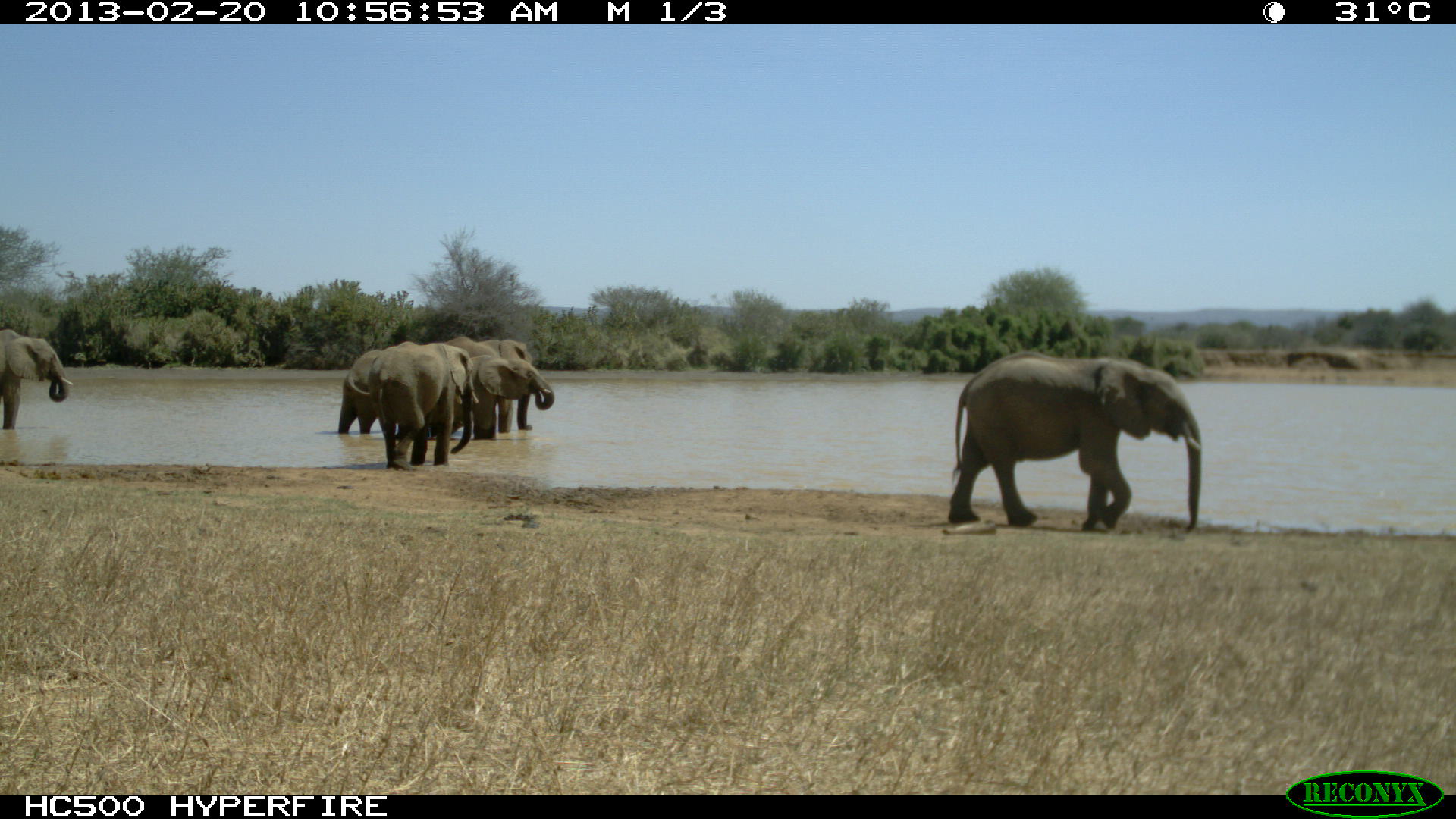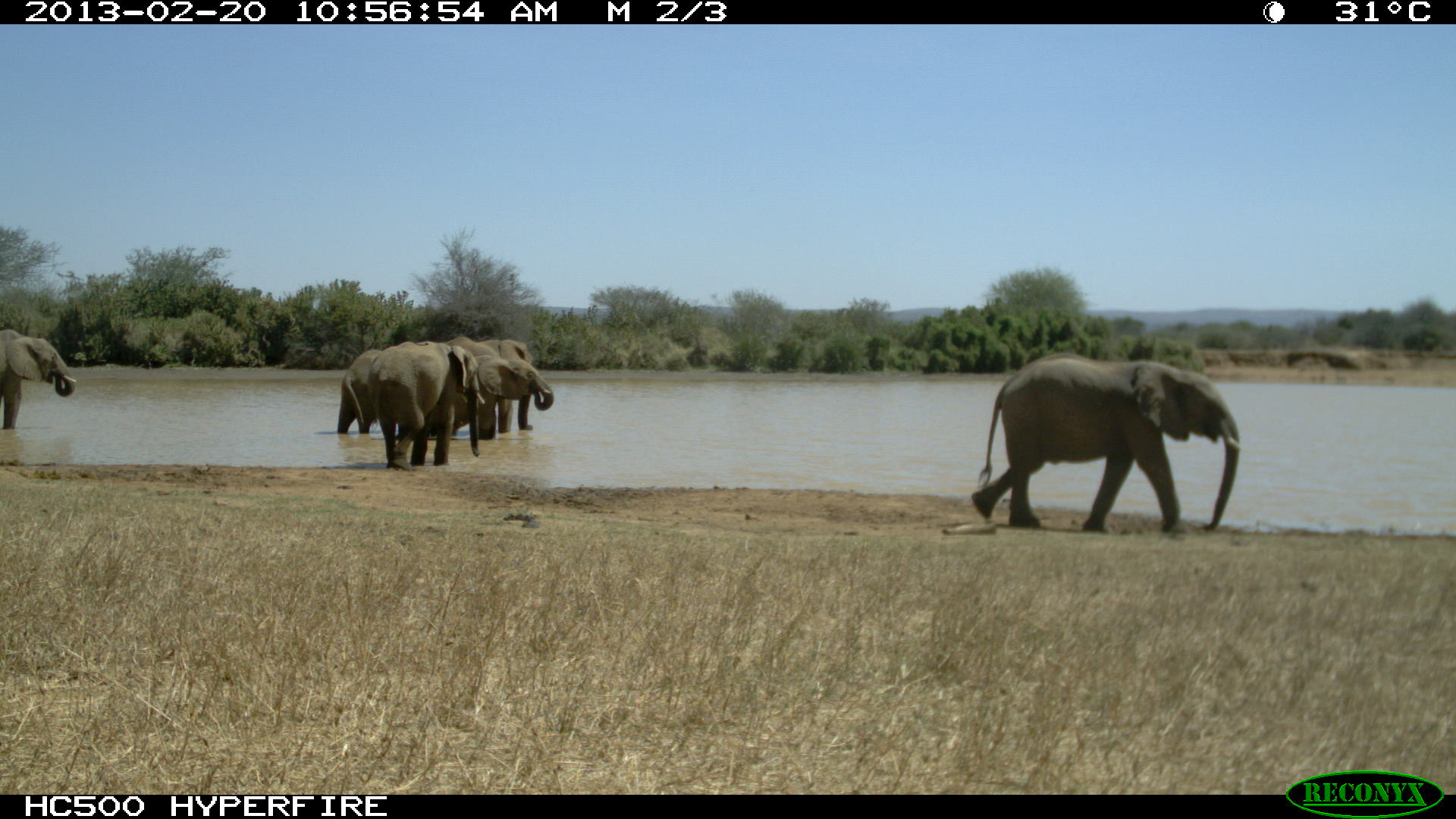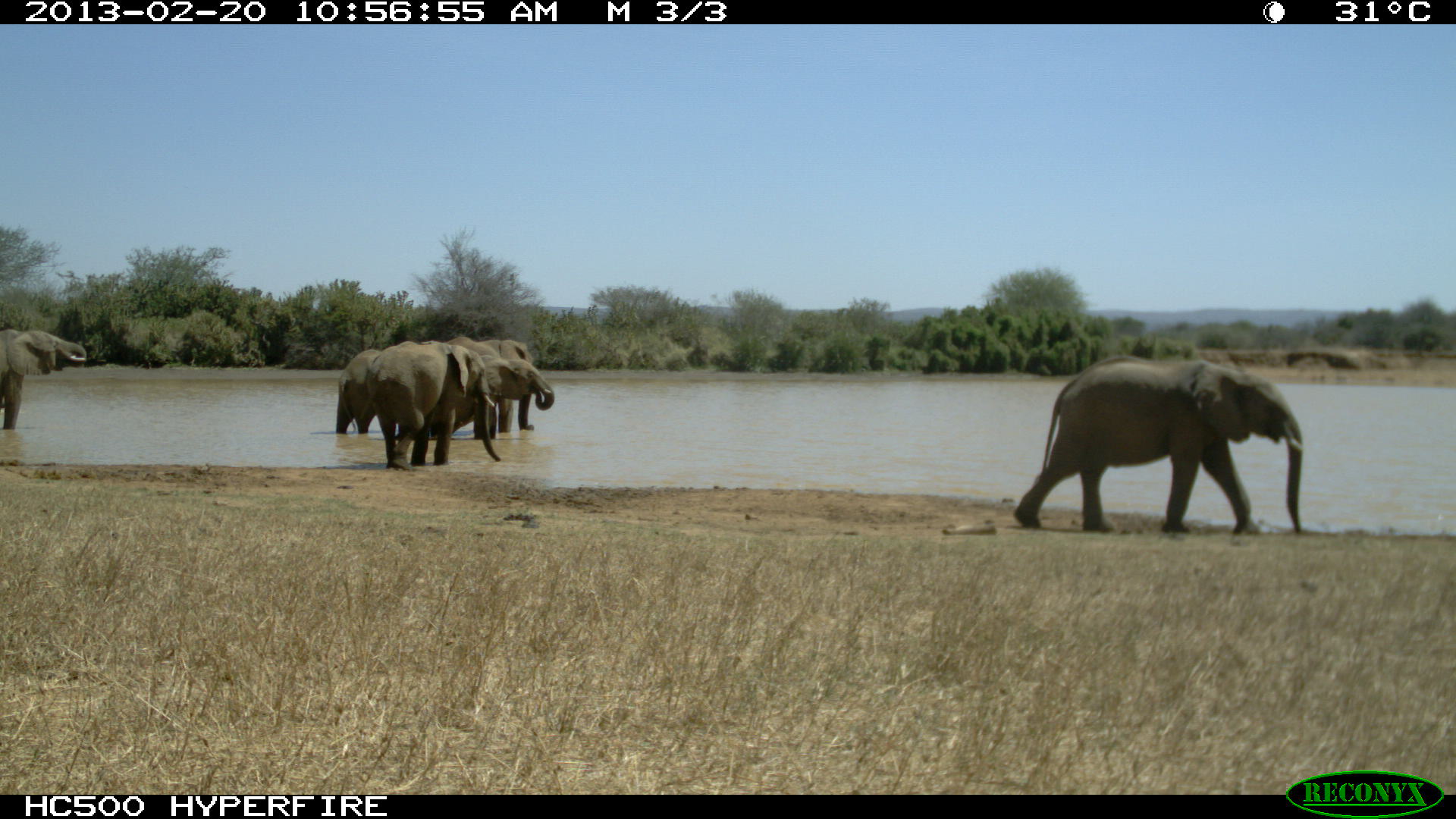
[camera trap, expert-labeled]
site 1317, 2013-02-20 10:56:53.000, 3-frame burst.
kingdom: Animalia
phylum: Chordata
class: Mammalia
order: Proboscidea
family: Elephantidae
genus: Loxodonta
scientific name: Loxodonta africana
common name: african bush elephant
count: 6